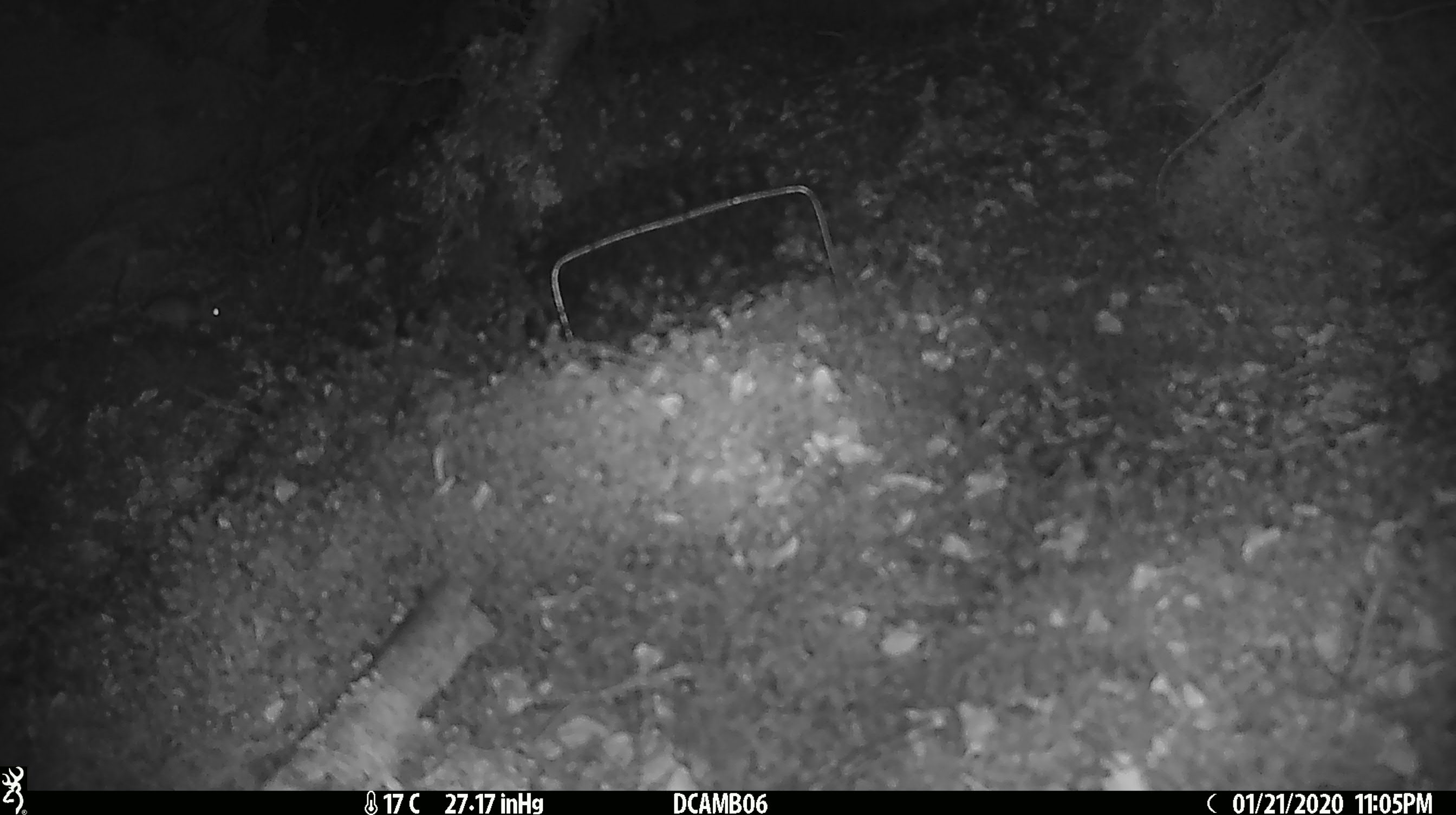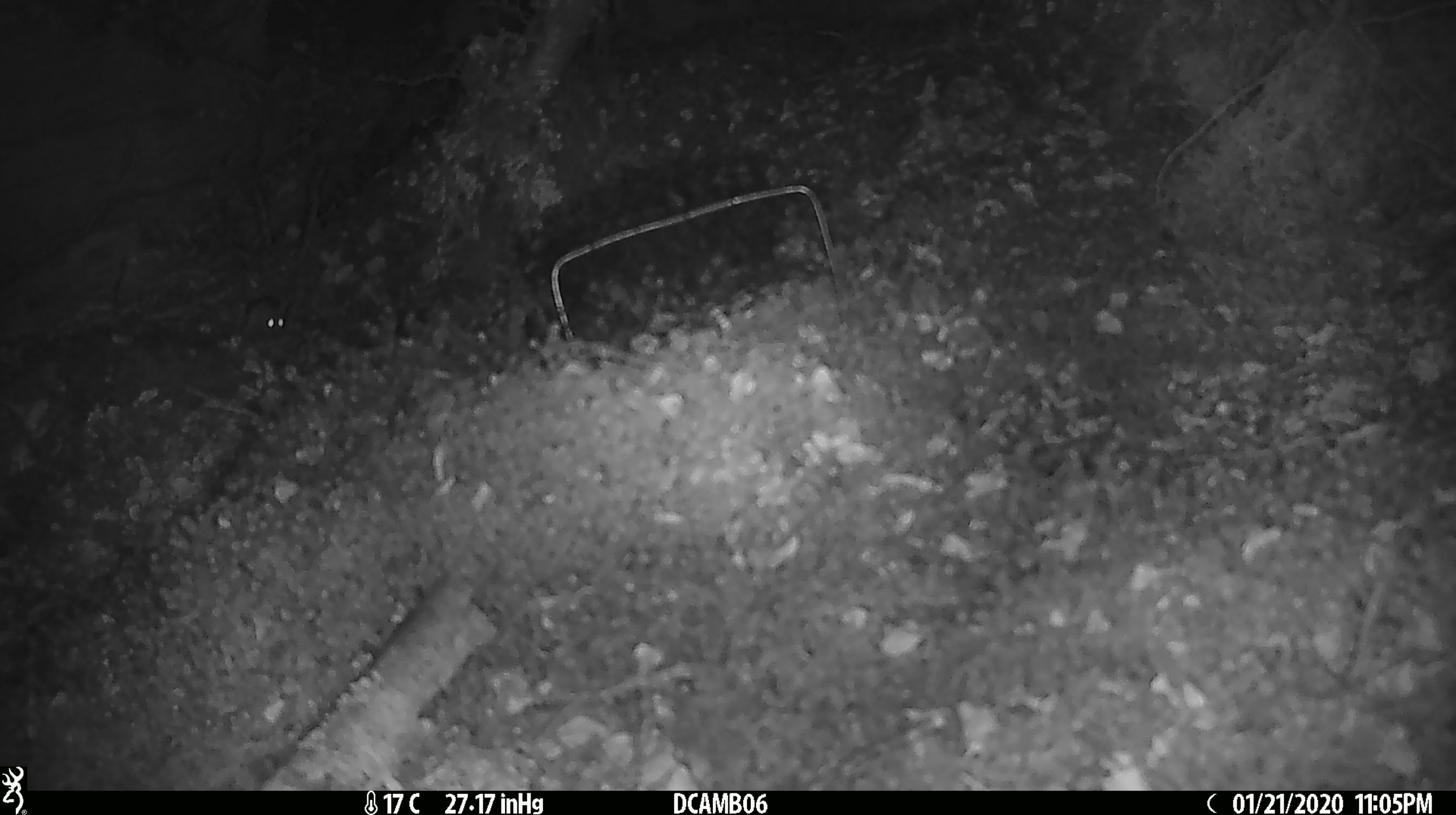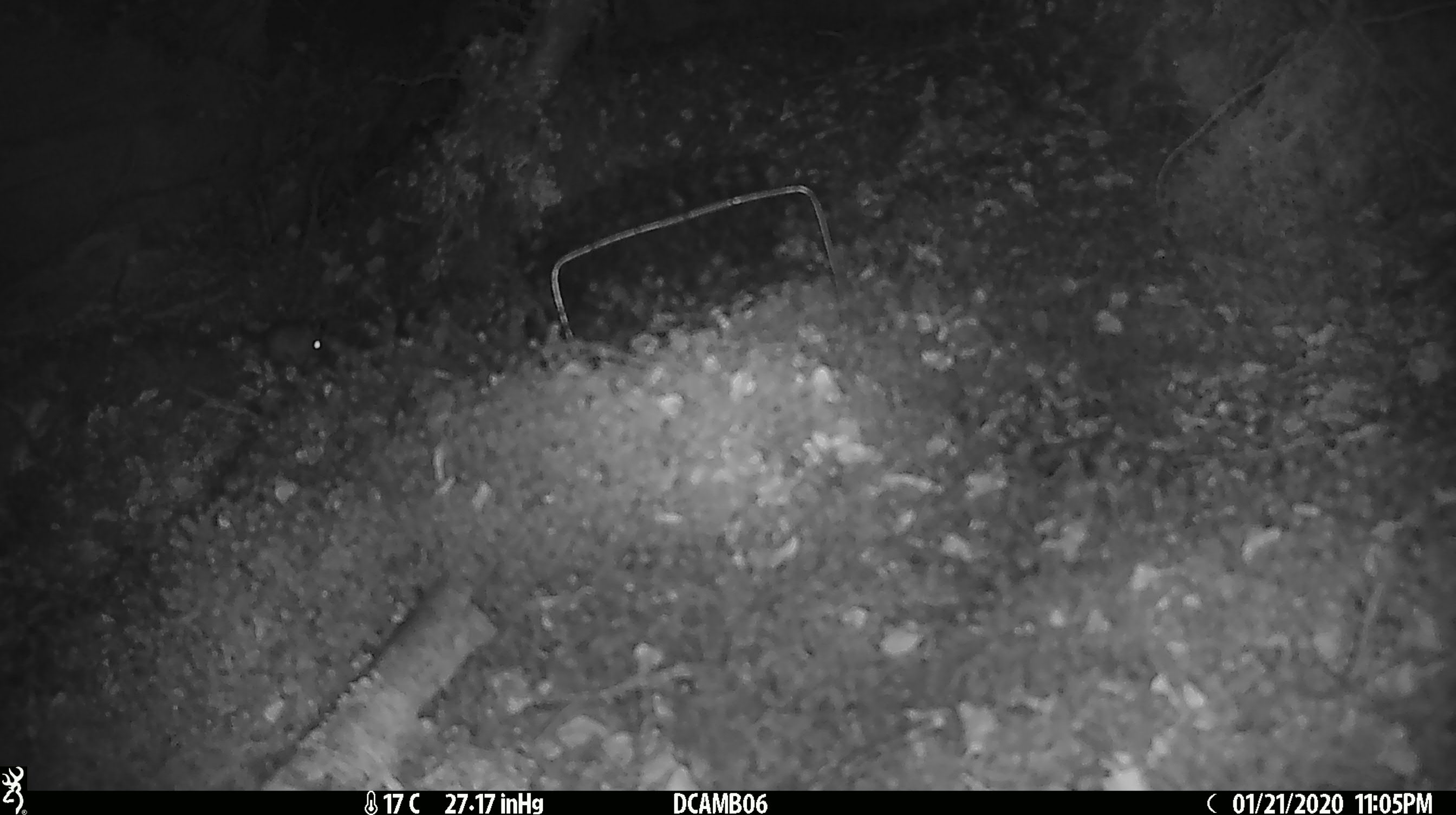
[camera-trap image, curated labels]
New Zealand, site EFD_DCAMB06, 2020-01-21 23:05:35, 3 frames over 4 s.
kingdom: Animalia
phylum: Chordata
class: Mammalia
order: Rodentia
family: Muridae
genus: Mus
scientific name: Mus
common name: mouse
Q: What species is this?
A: Mouse (Mus).